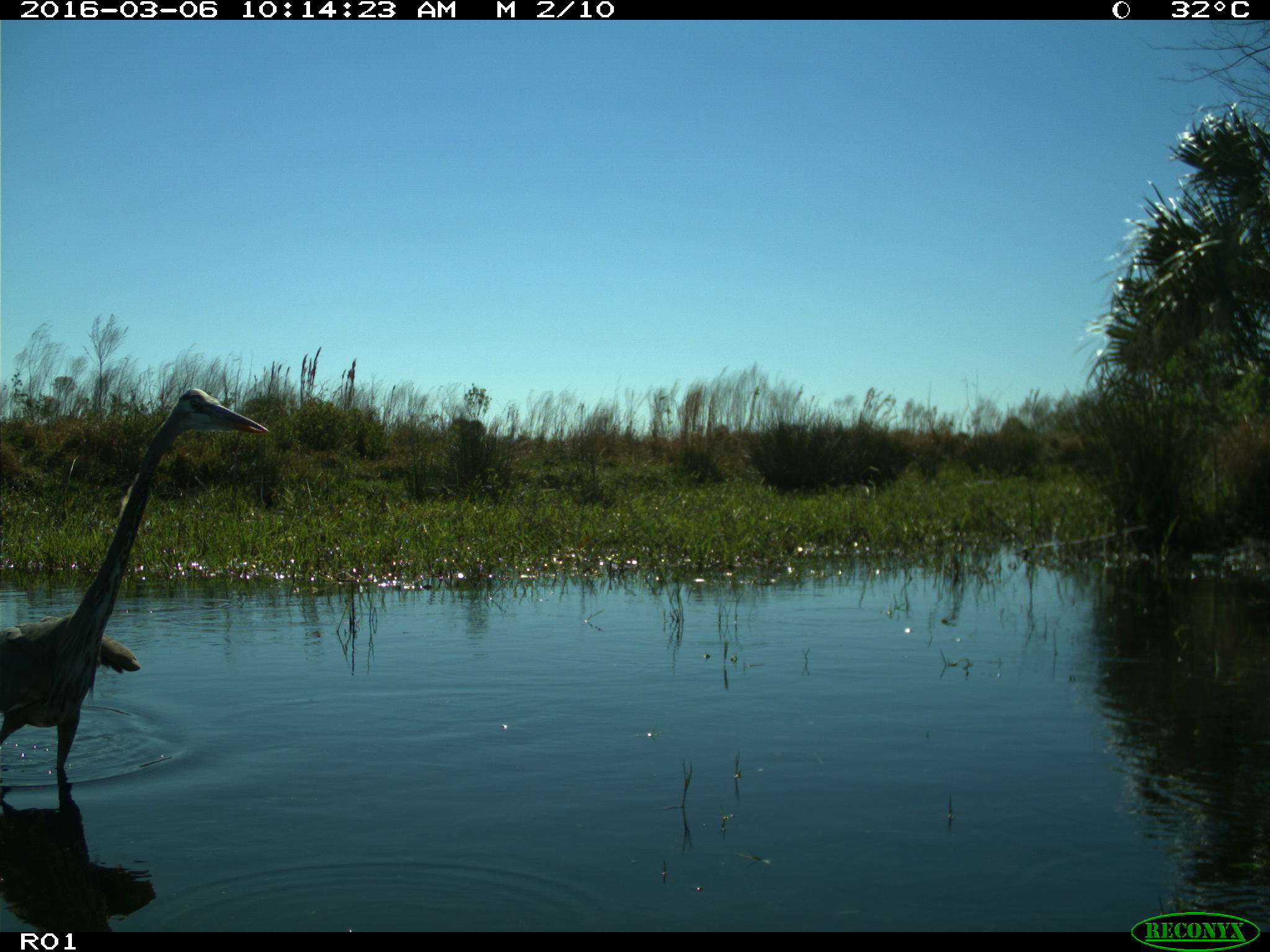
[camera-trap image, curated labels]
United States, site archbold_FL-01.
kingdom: Animalia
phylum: Chordata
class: Aves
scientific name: Aves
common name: birds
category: unidentified bird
Unidentified bird (birds) (Aves).